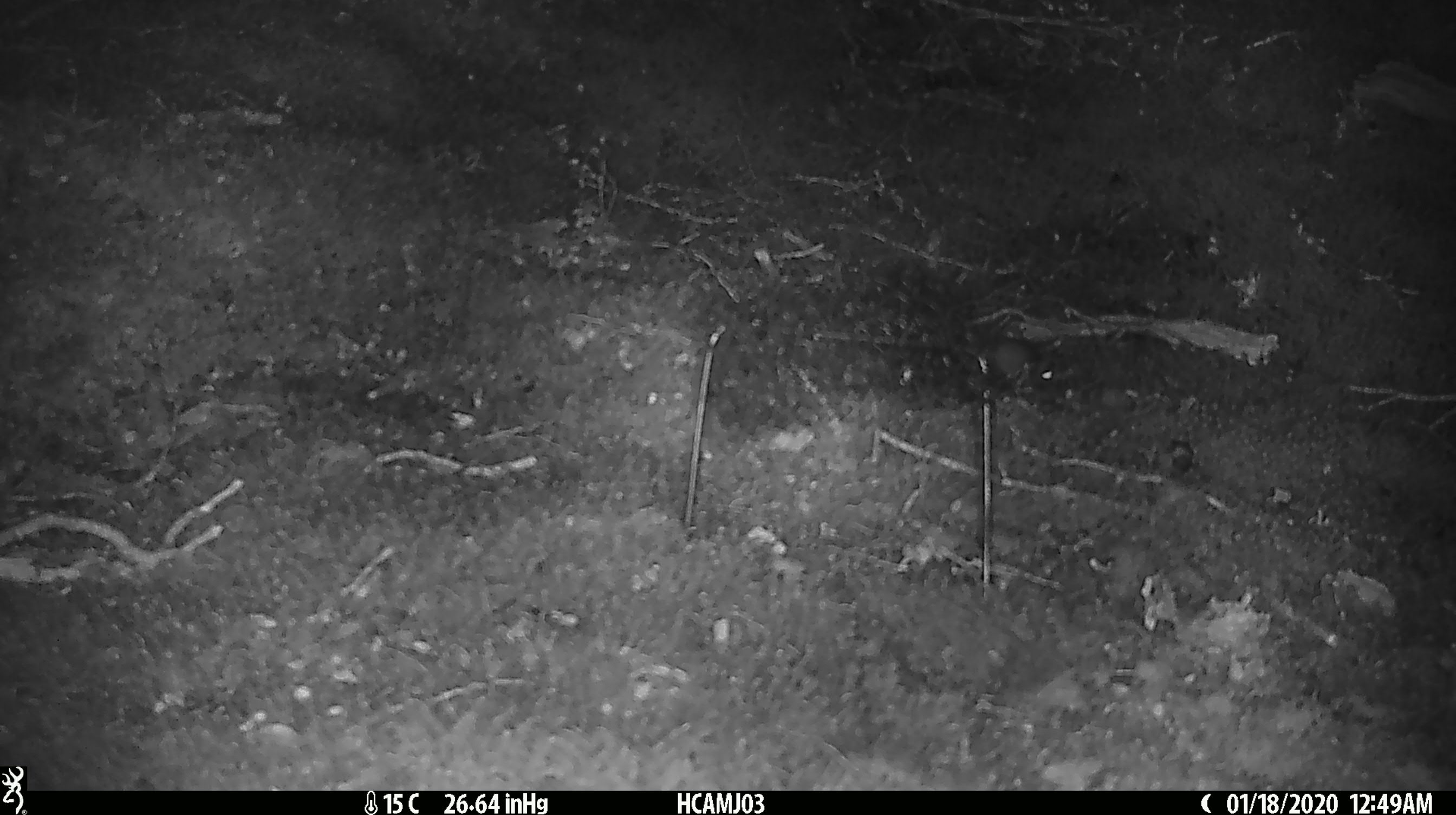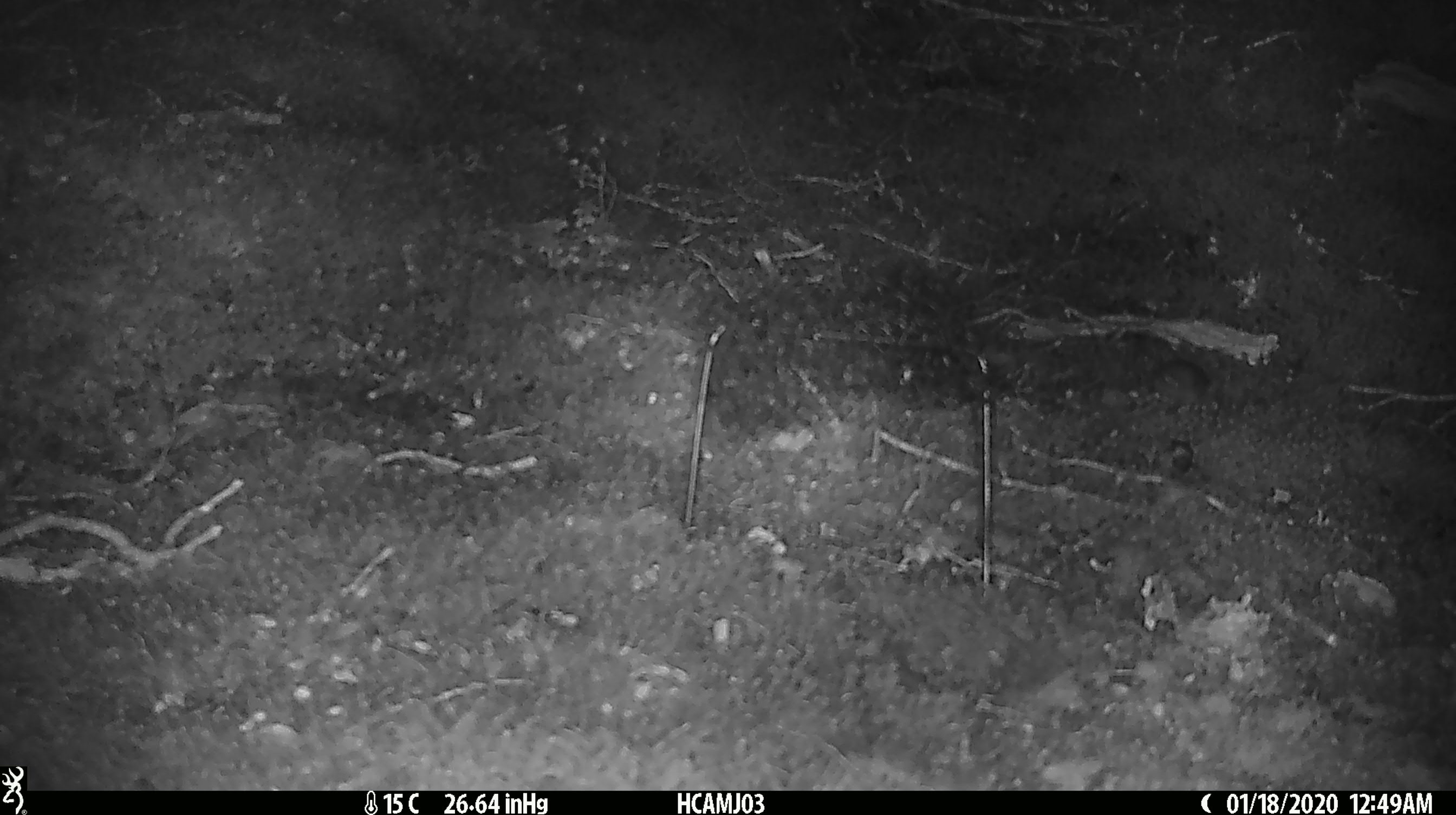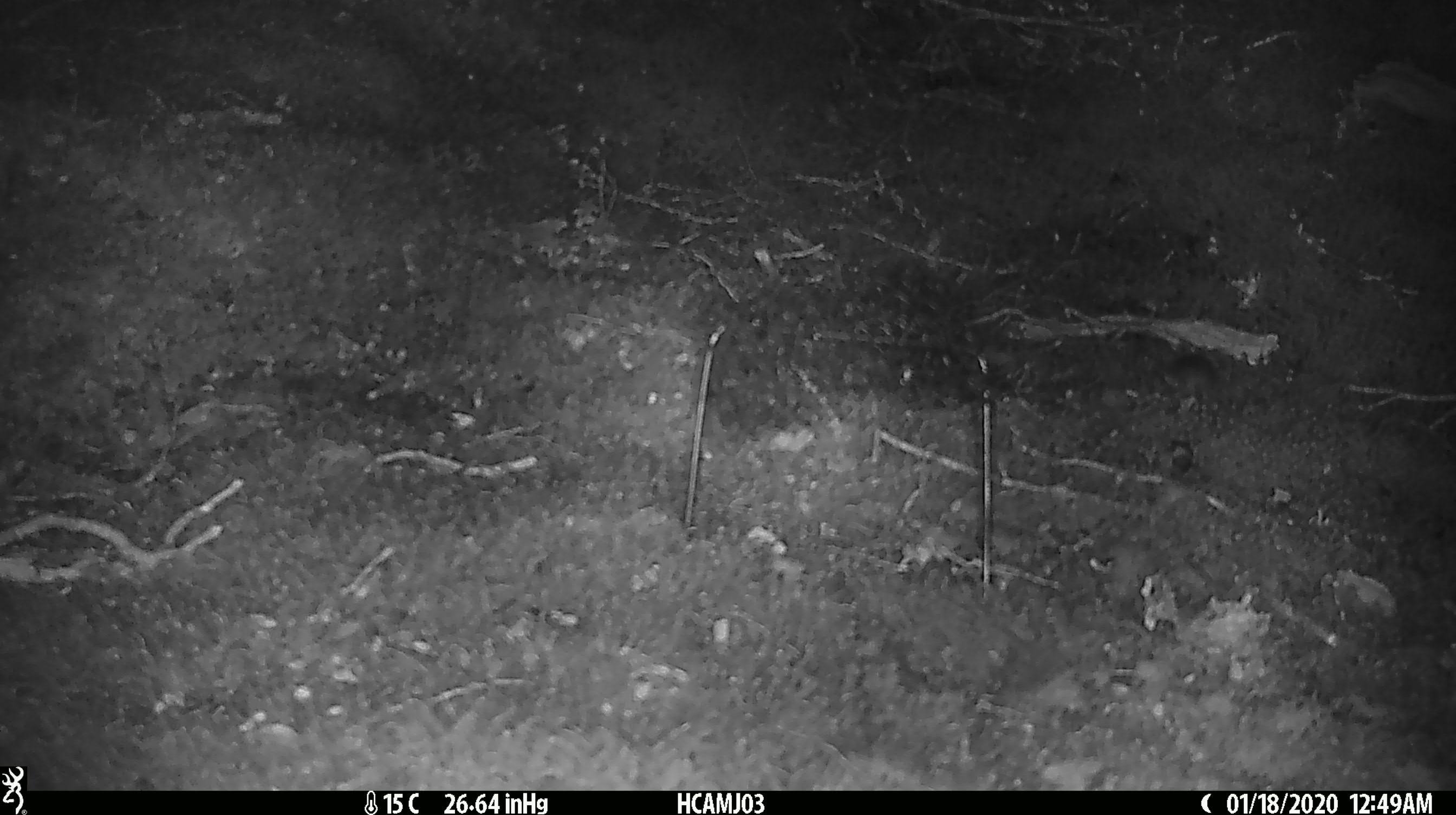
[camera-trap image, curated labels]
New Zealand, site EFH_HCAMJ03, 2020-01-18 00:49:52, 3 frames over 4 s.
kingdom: Animalia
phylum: Chordata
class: Mammalia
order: Rodentia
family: Muridae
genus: Mus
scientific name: Mus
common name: mouse